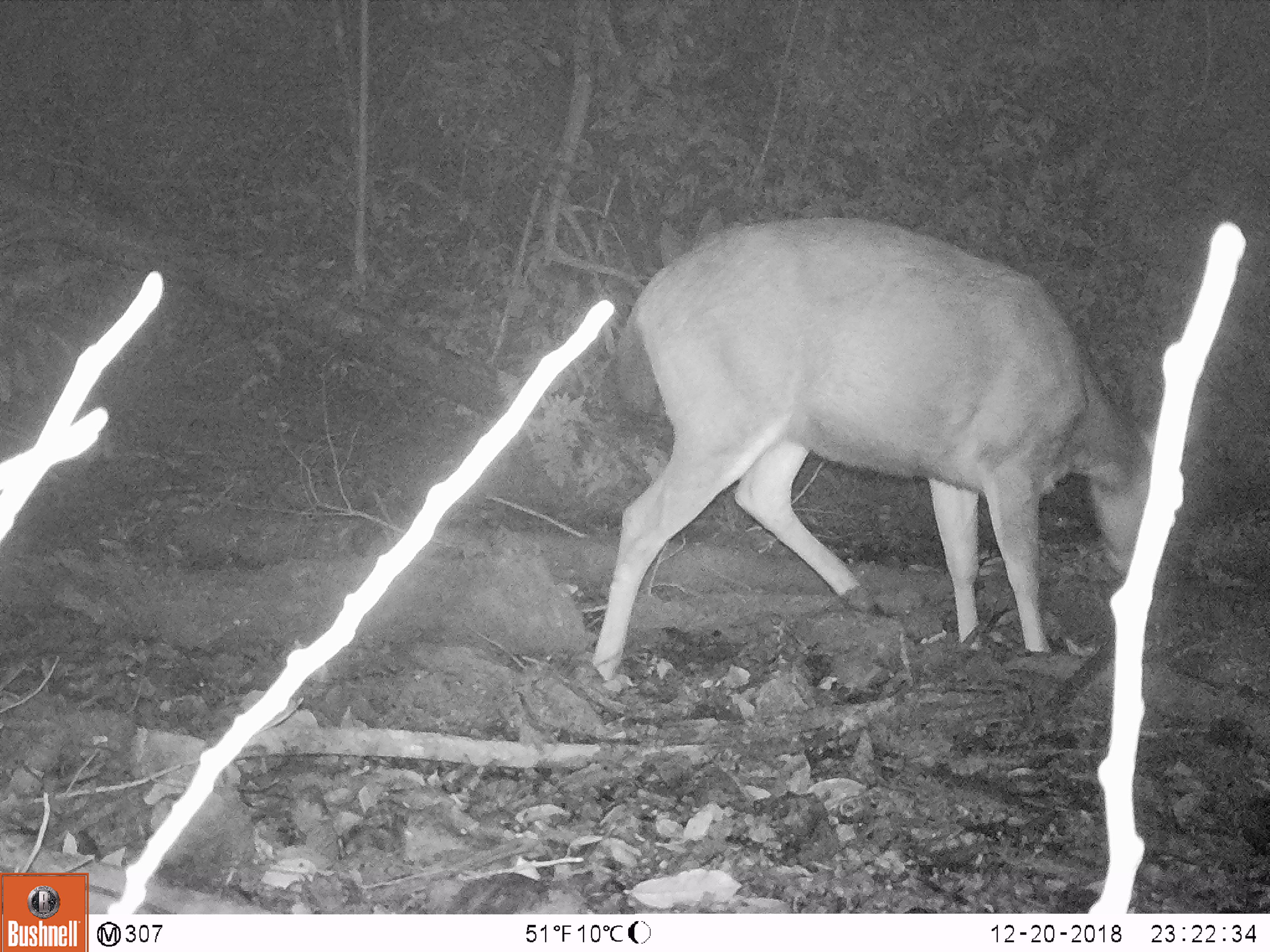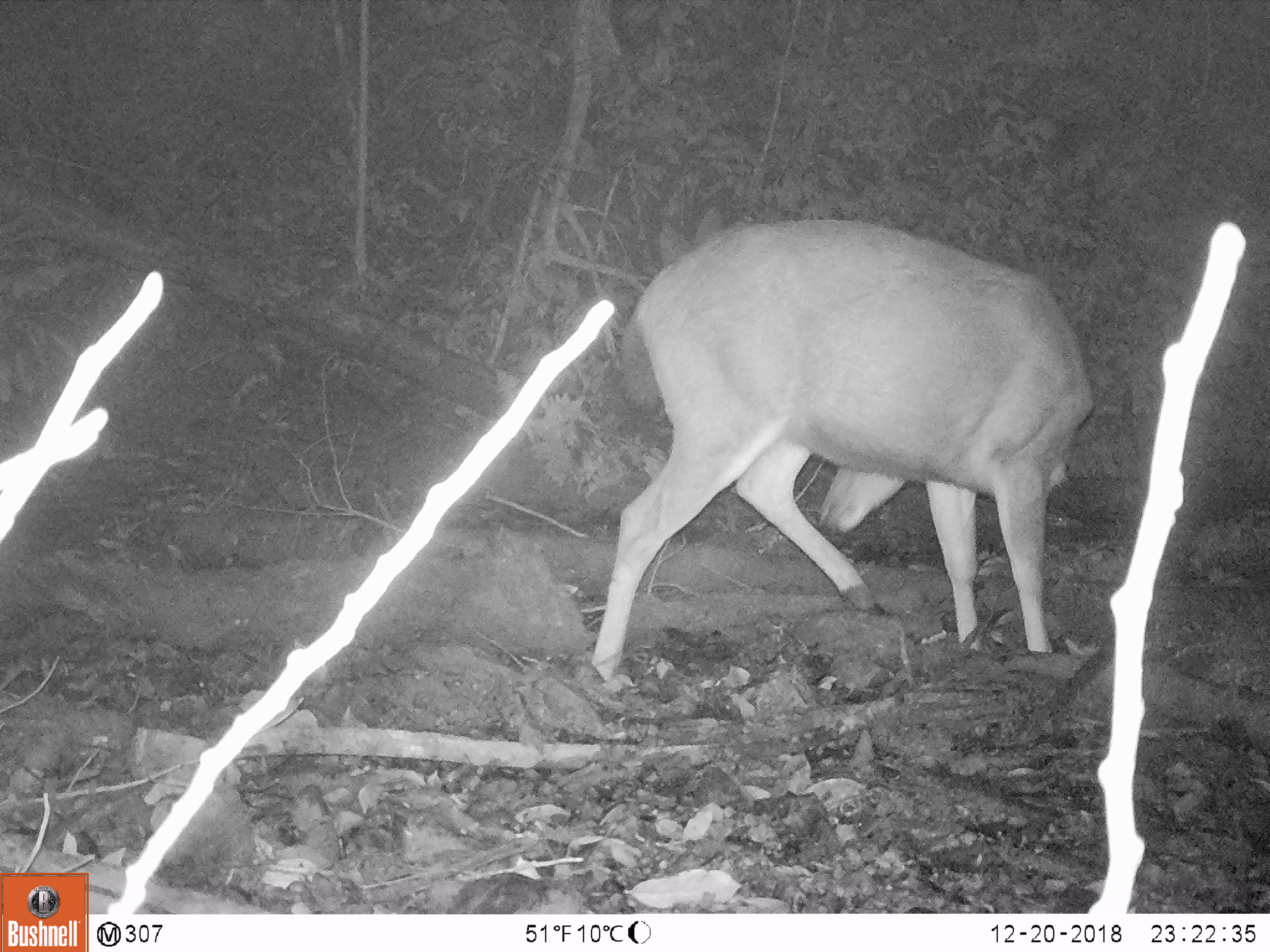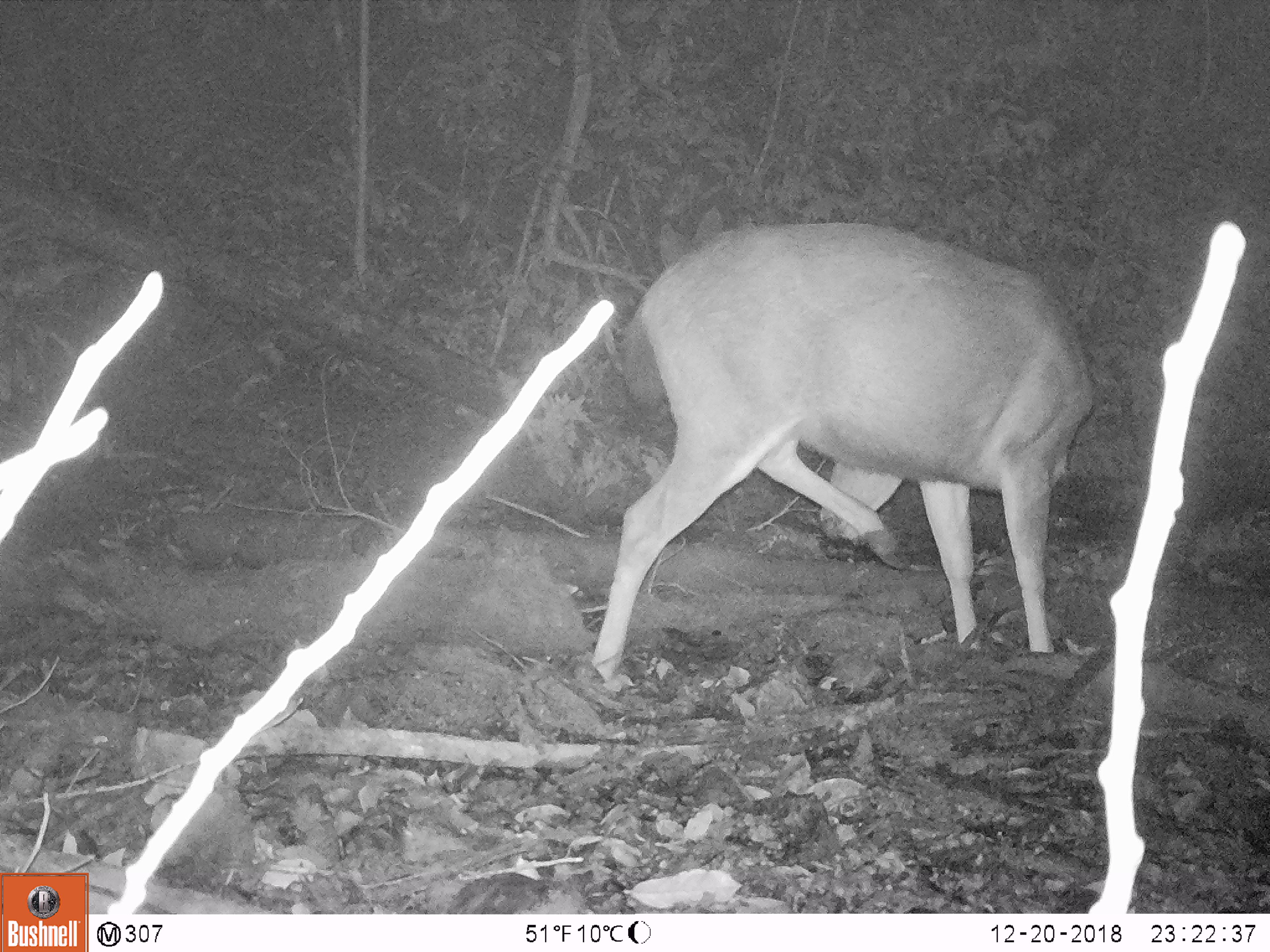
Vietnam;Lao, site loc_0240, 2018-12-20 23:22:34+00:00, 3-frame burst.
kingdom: Animalia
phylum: Chordata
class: Mammalia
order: Artiodactyla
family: Cervidae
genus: Rusa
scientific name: Rusa unicolor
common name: sambar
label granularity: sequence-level